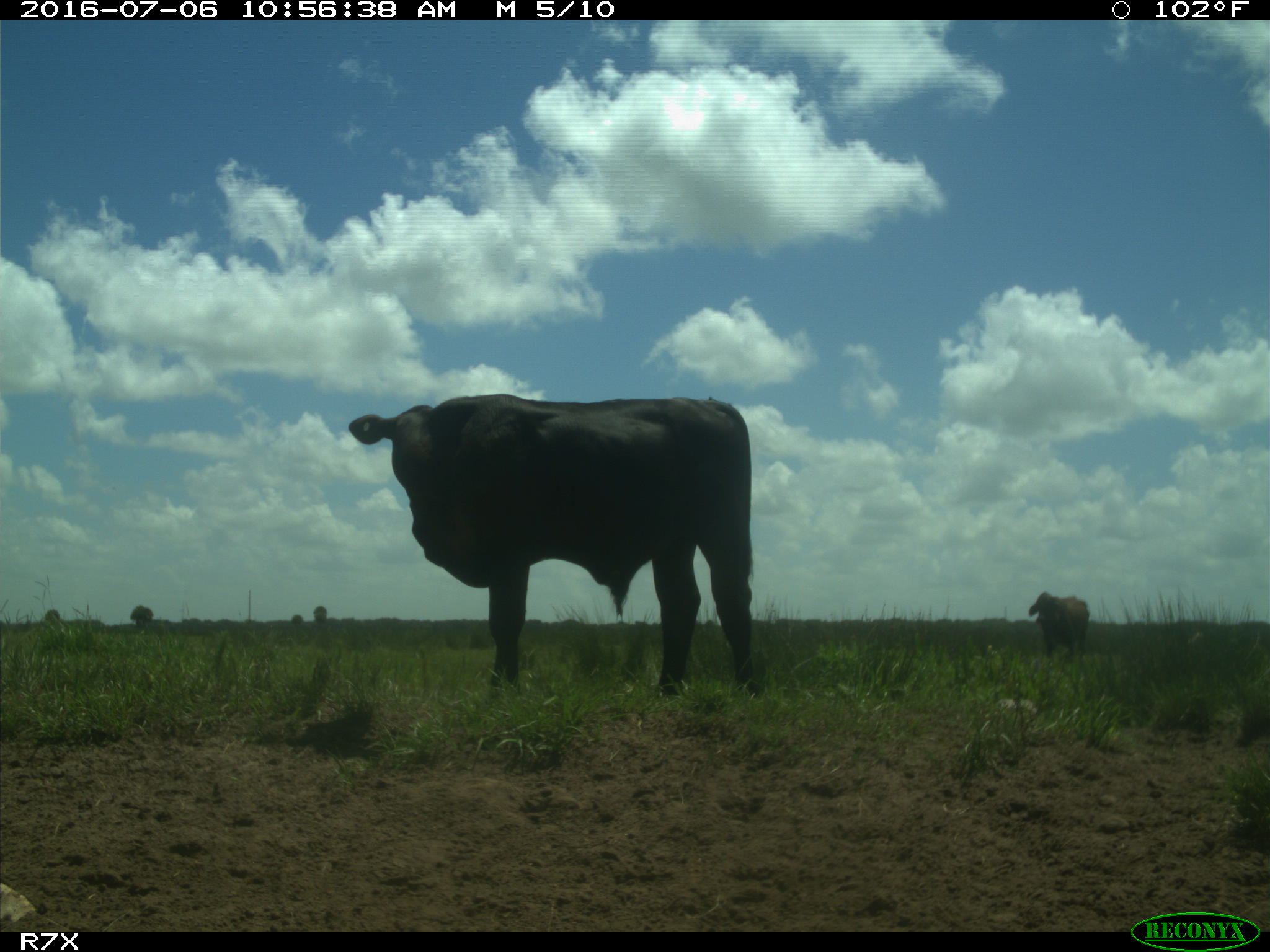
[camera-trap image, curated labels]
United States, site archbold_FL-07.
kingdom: Animalia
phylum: Chordata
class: Mammalia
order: Artiodactyla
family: Bovidae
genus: Bos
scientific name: Bos taurus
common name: domestic cow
Bos taurus (domestic cow).